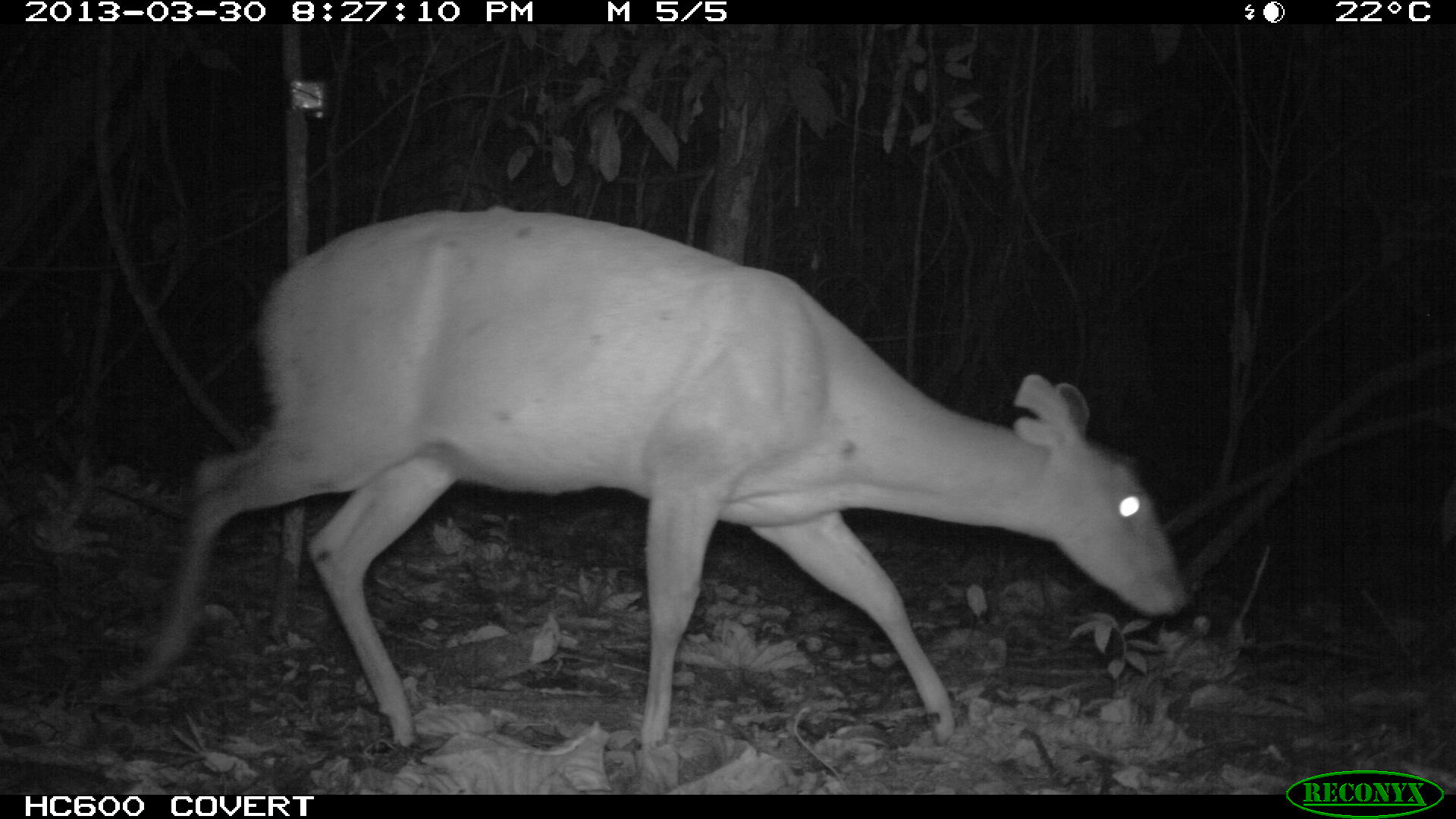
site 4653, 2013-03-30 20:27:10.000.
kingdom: Animalia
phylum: Chordata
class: Mammalia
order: Artiodactyla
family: Cervidae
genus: Mazama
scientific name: Mazama americana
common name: red brocket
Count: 1.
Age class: adult.